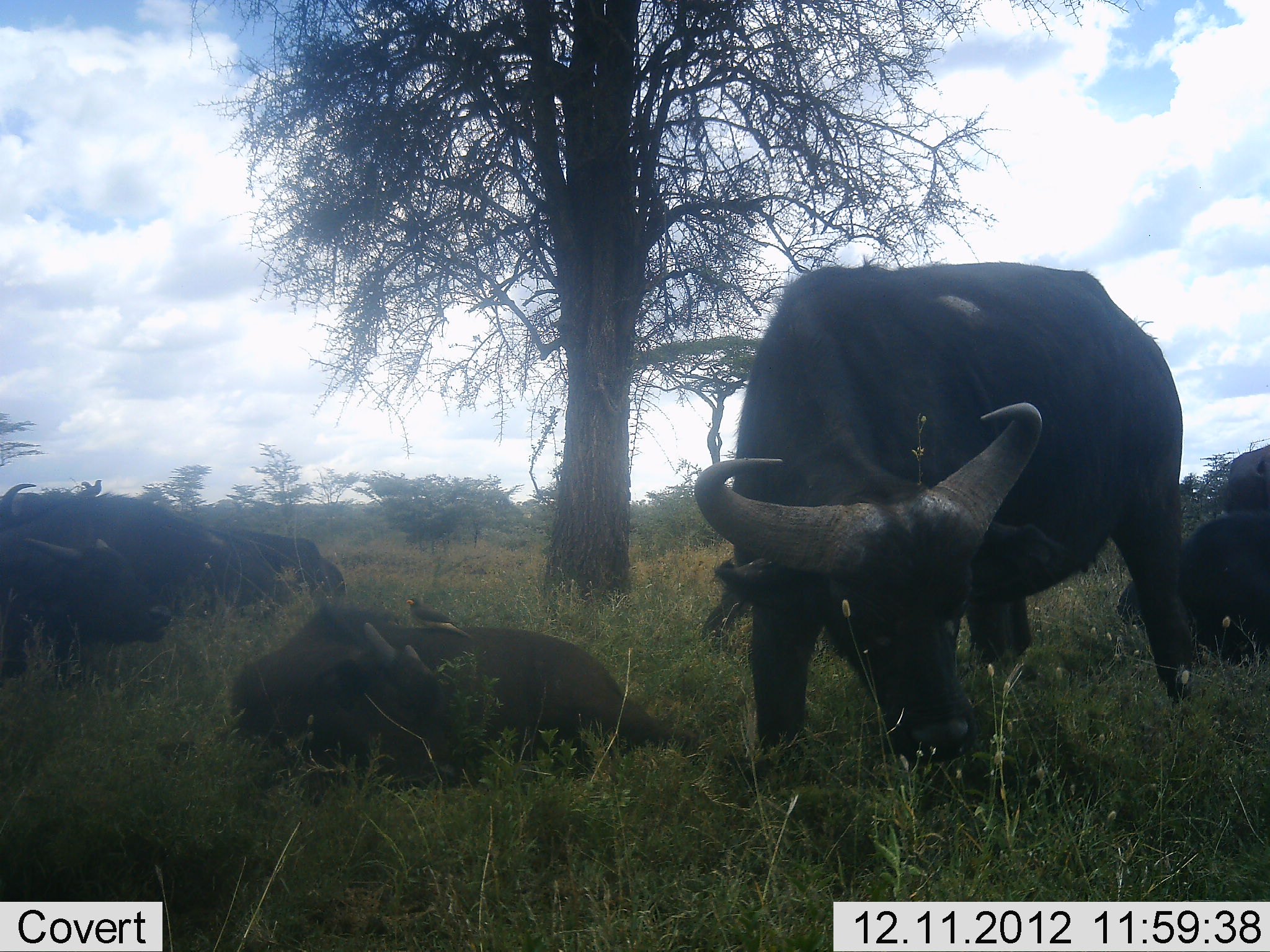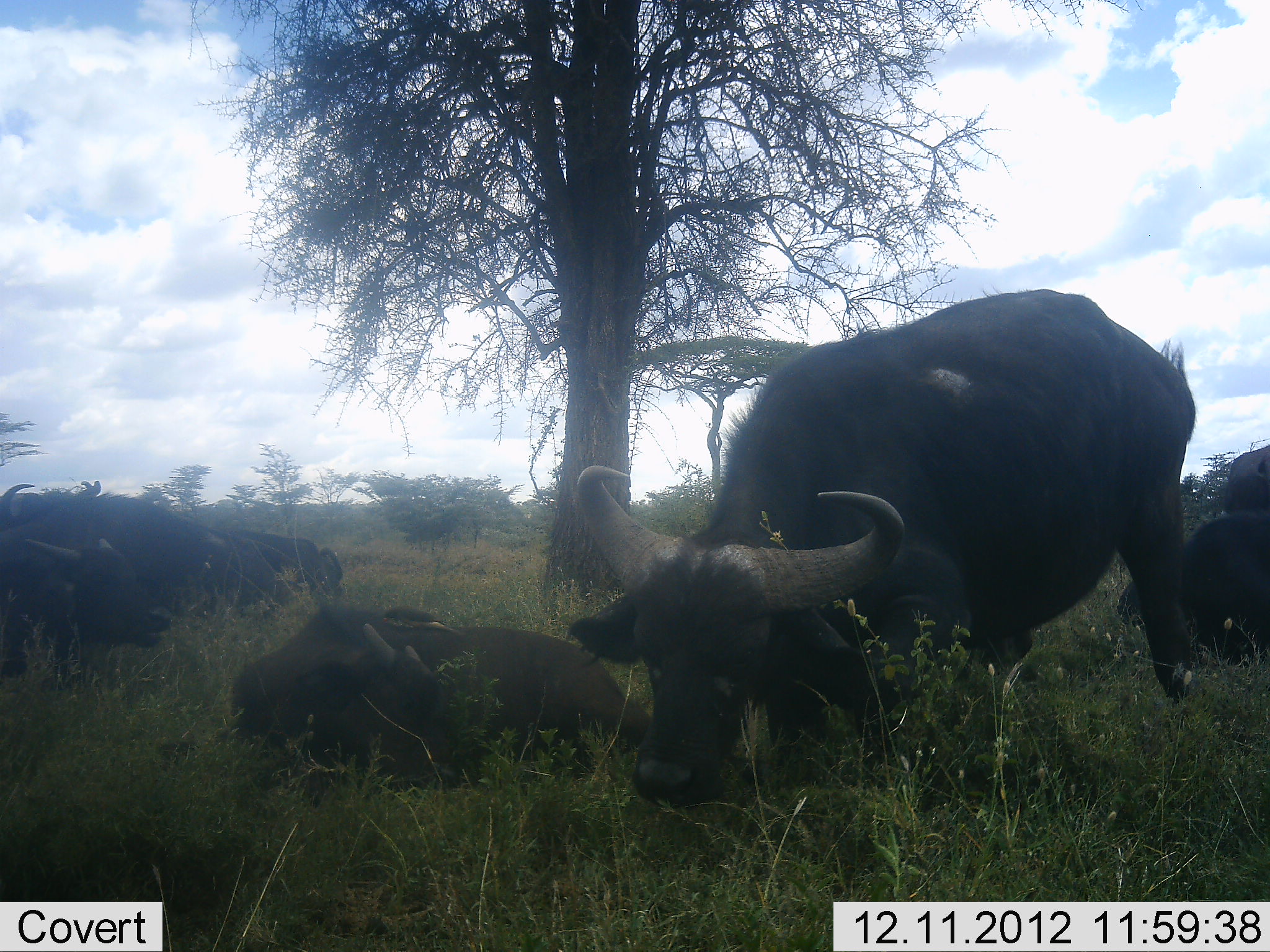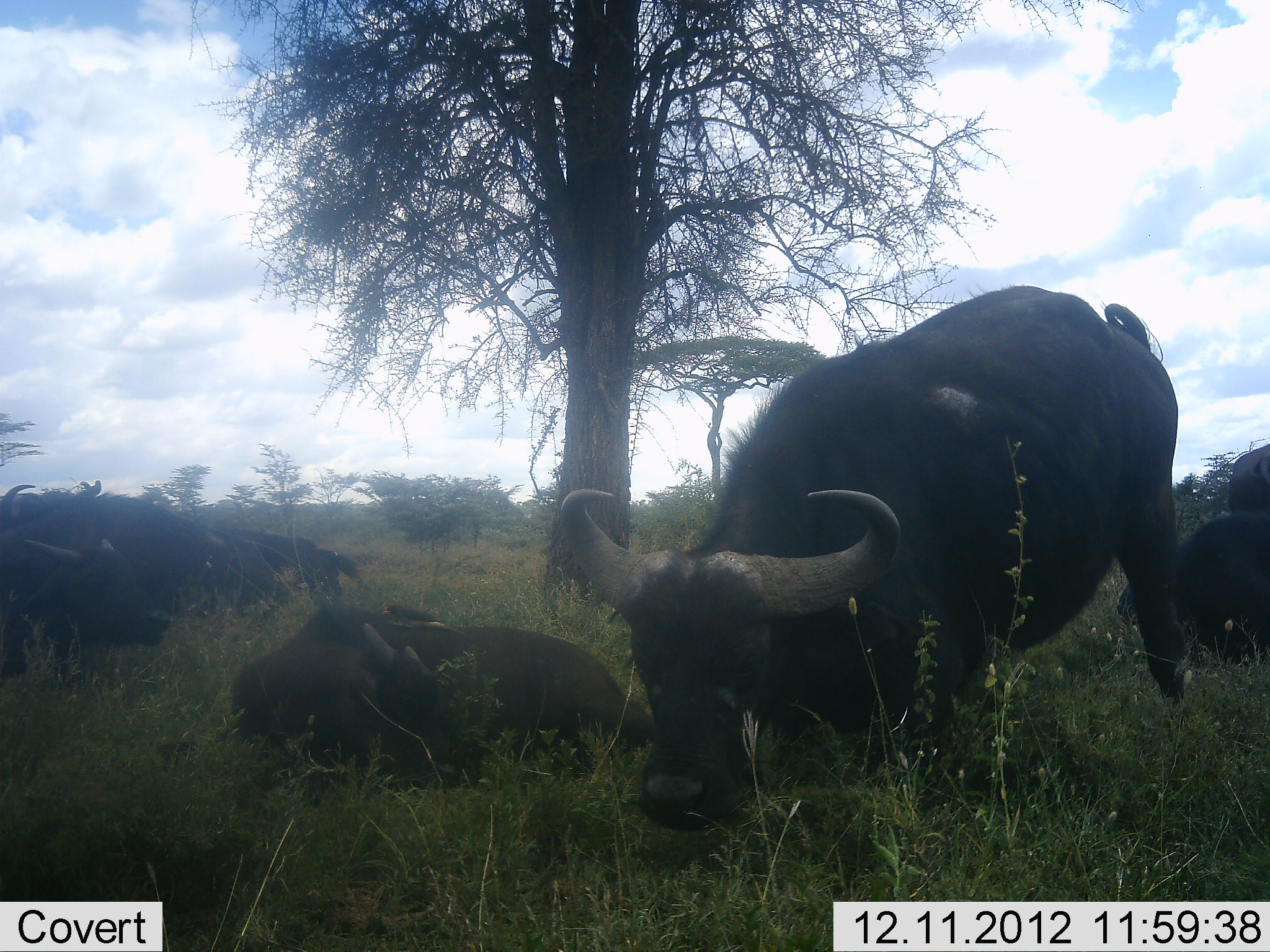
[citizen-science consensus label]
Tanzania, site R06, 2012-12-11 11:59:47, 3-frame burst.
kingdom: Animalia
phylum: Chordata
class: Mammalia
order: Artiodactyla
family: Bovidae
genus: Syncerus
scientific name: Syncerus caffer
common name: cape buffalo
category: buffalo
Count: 7.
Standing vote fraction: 45%.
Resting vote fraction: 100%.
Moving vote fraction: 9%.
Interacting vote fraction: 0%.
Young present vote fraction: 18%.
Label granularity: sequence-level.